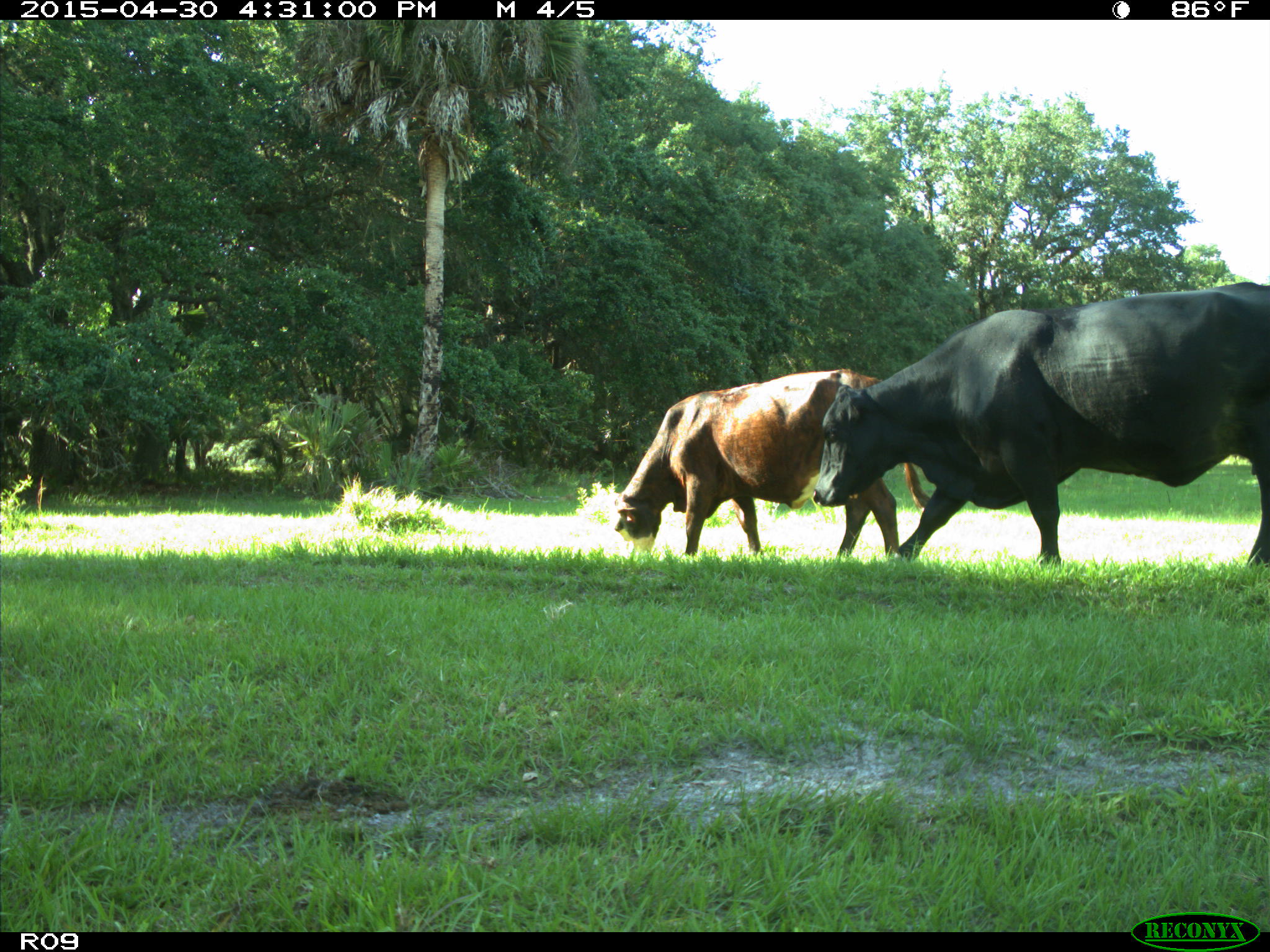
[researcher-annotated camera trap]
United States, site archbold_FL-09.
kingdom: Animalia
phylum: Chordata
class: Mammalia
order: Artiodactyla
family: Bovidae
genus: Bos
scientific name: Bos taurus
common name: domestic cow